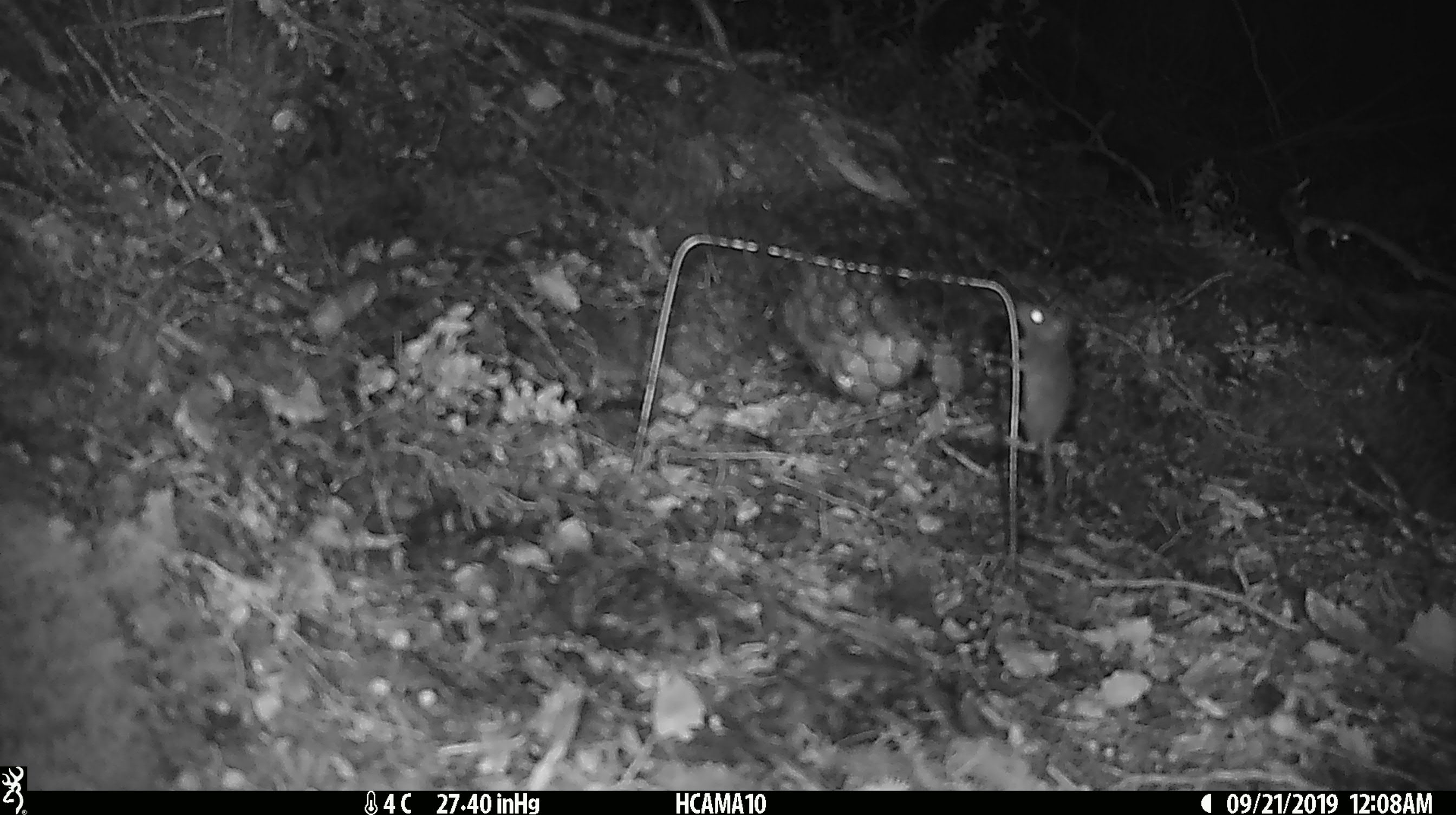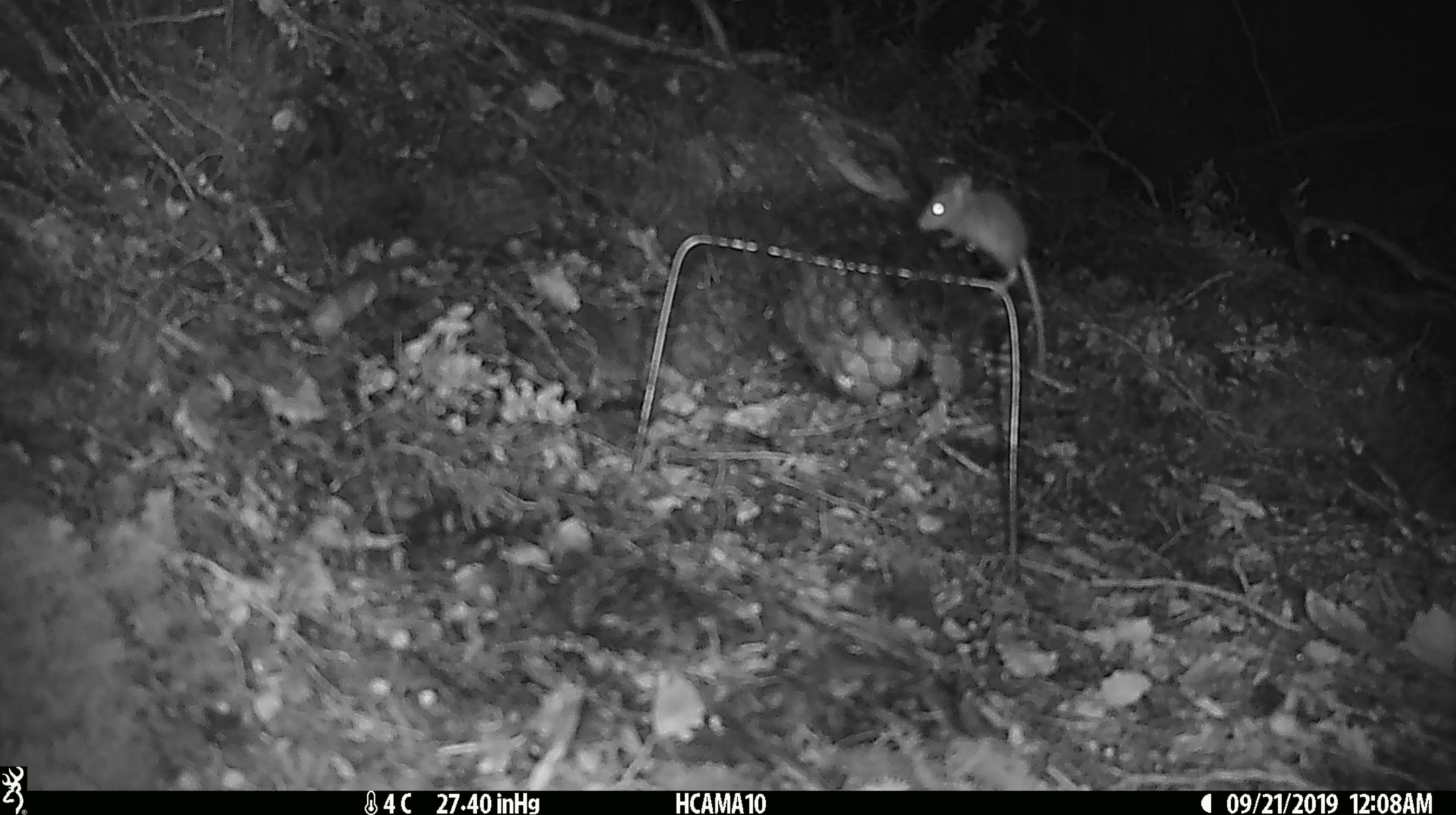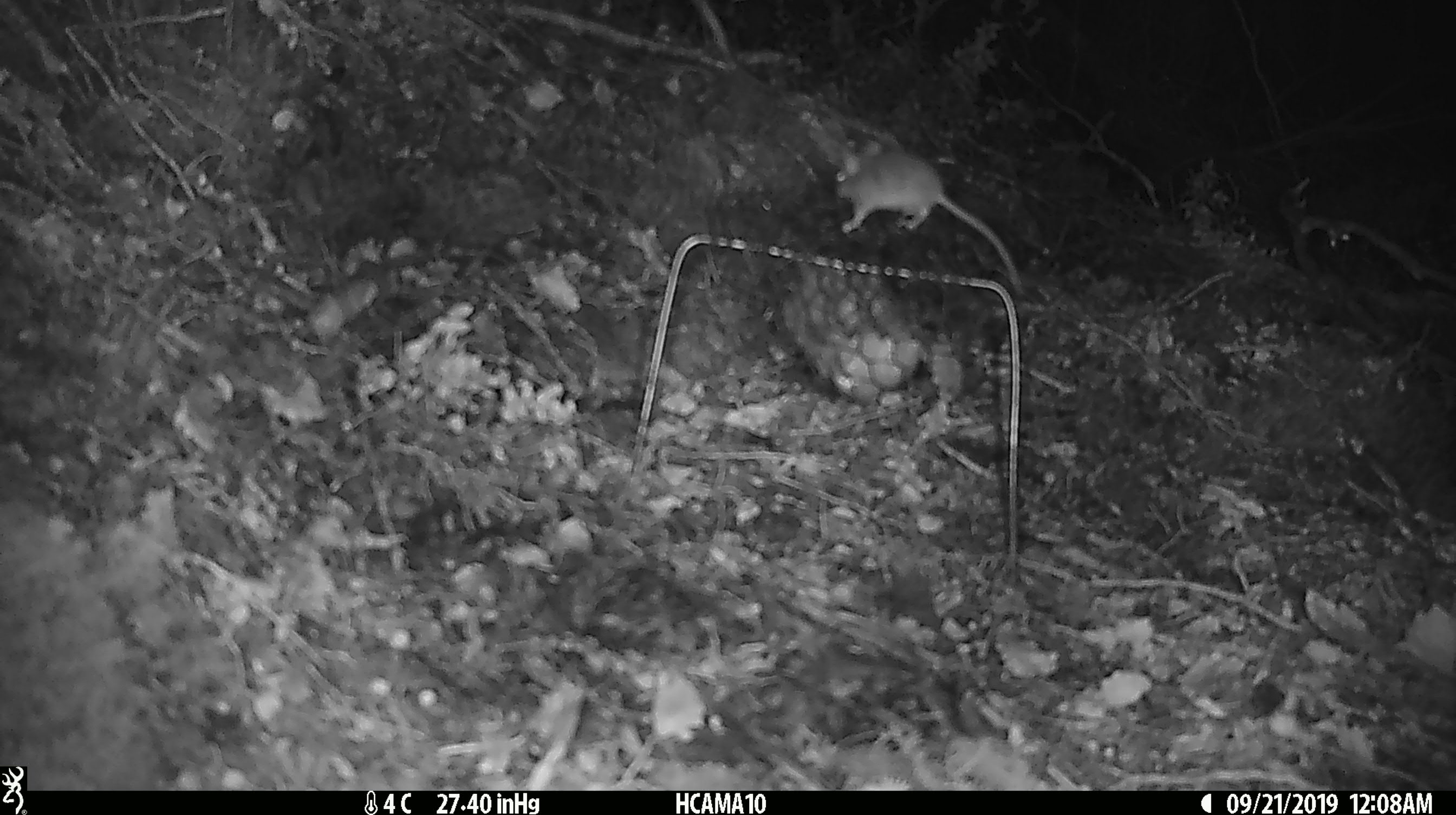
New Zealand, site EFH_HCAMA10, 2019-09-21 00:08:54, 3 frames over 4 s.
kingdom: Animalia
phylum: Chordata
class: Mammalia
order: Rodentia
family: Muridae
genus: Mus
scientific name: Mus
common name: mouse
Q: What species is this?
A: Mouse (Mus).